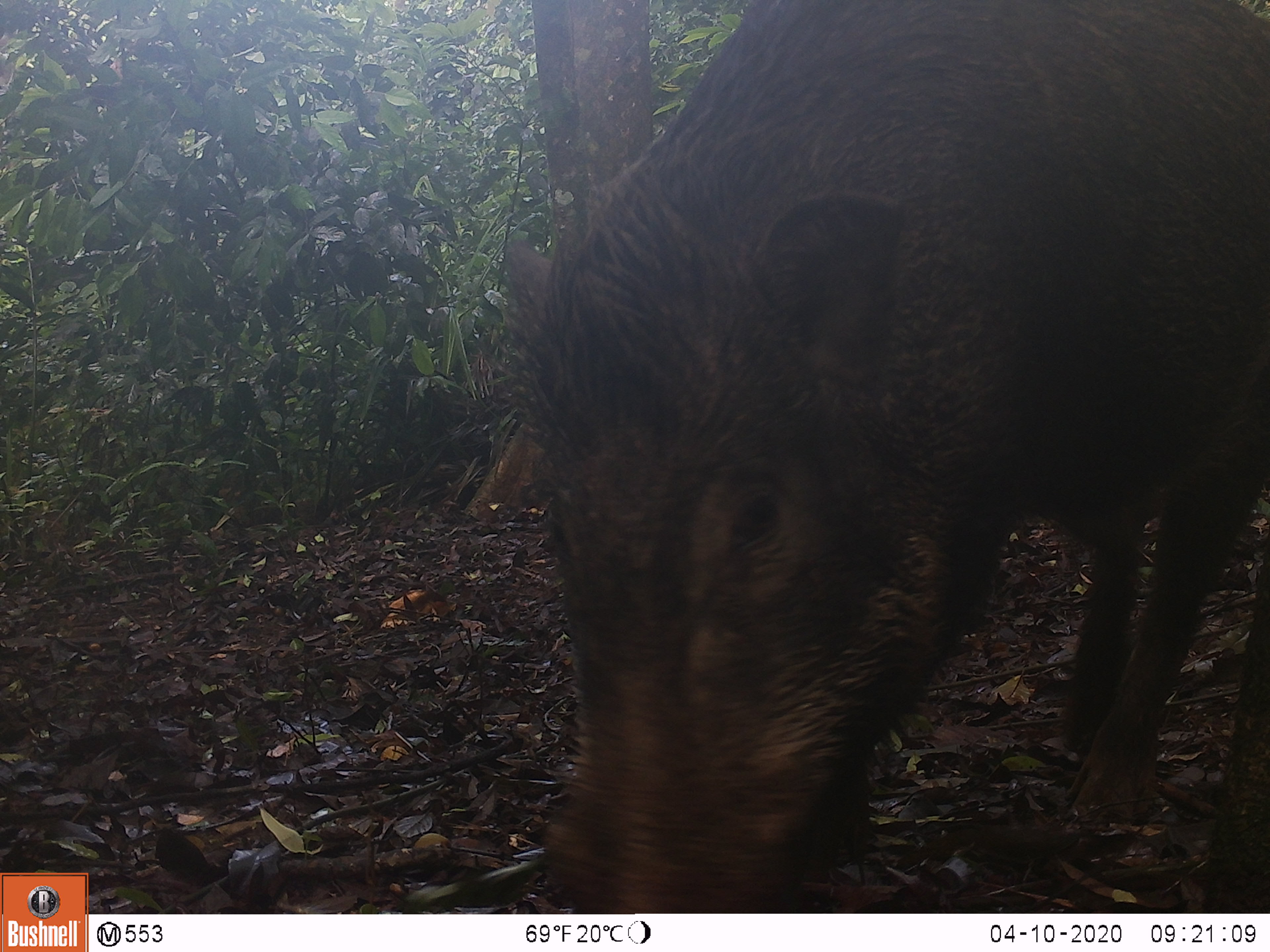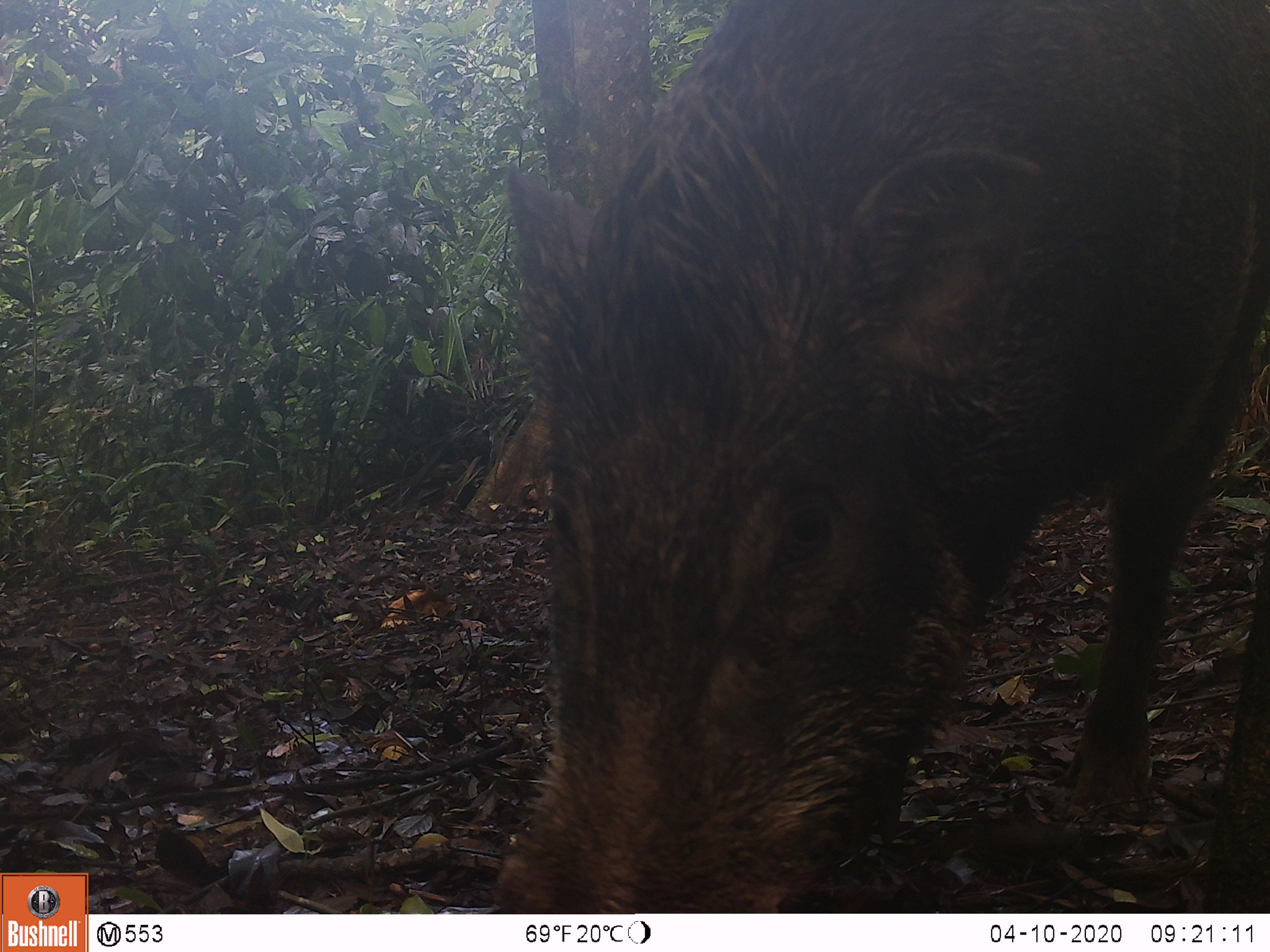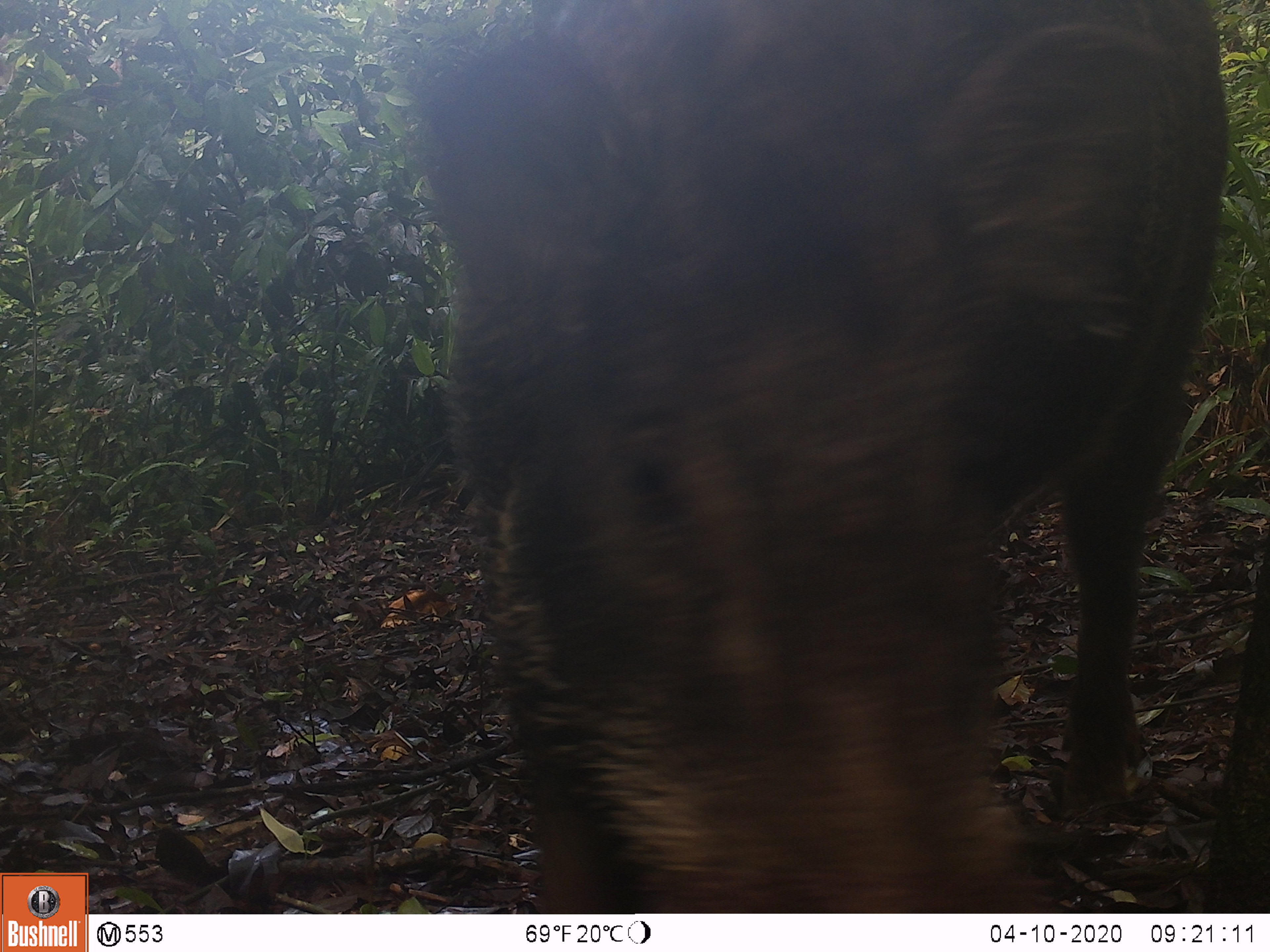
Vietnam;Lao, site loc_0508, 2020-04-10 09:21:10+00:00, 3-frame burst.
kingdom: Animalia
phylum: Chordata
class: Mammalia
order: Artiodactyla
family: Suidae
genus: Sus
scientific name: Sus scrofa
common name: eurasian wild pig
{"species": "eurasian wild pig (Sus scrofa)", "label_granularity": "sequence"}